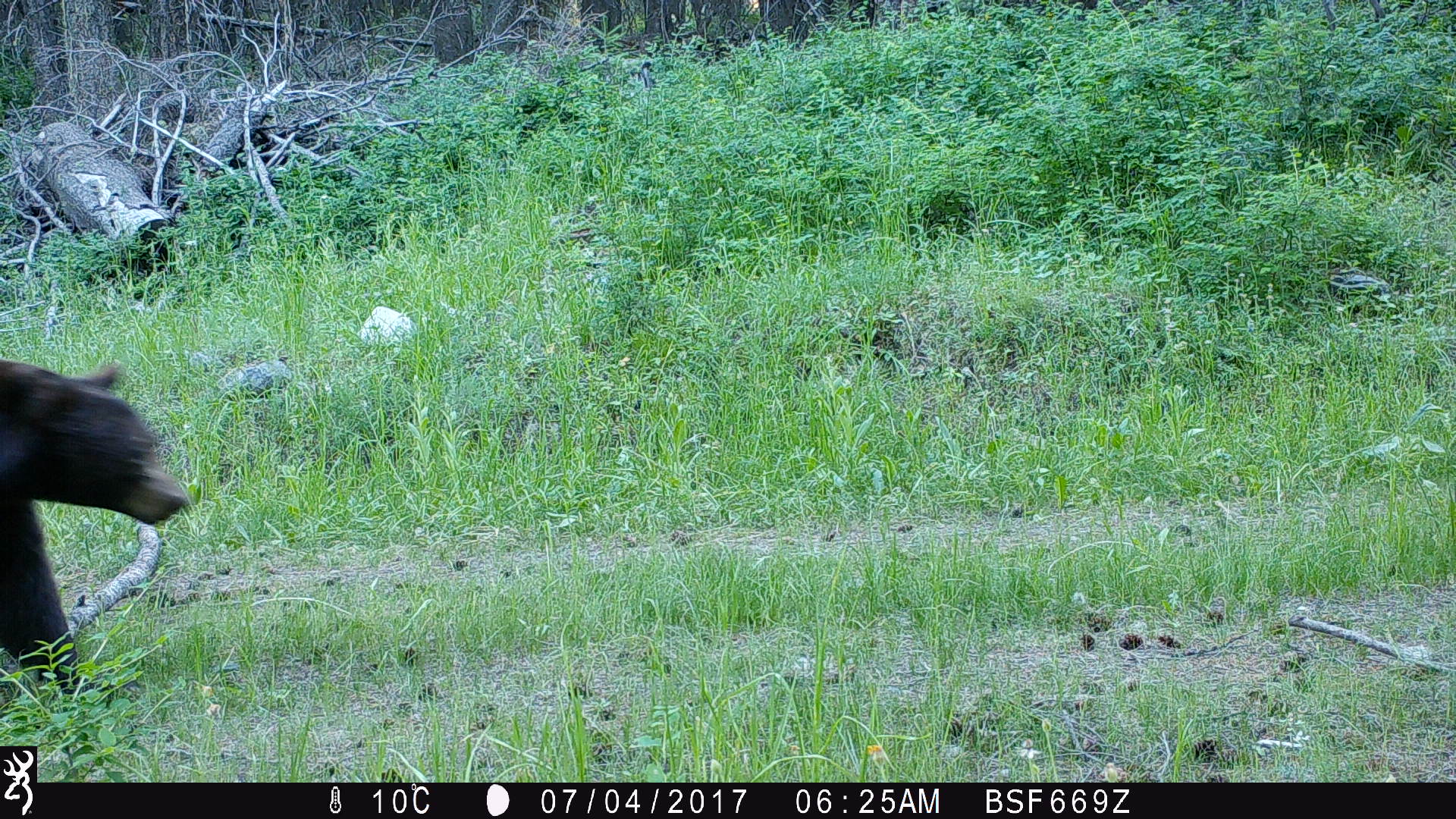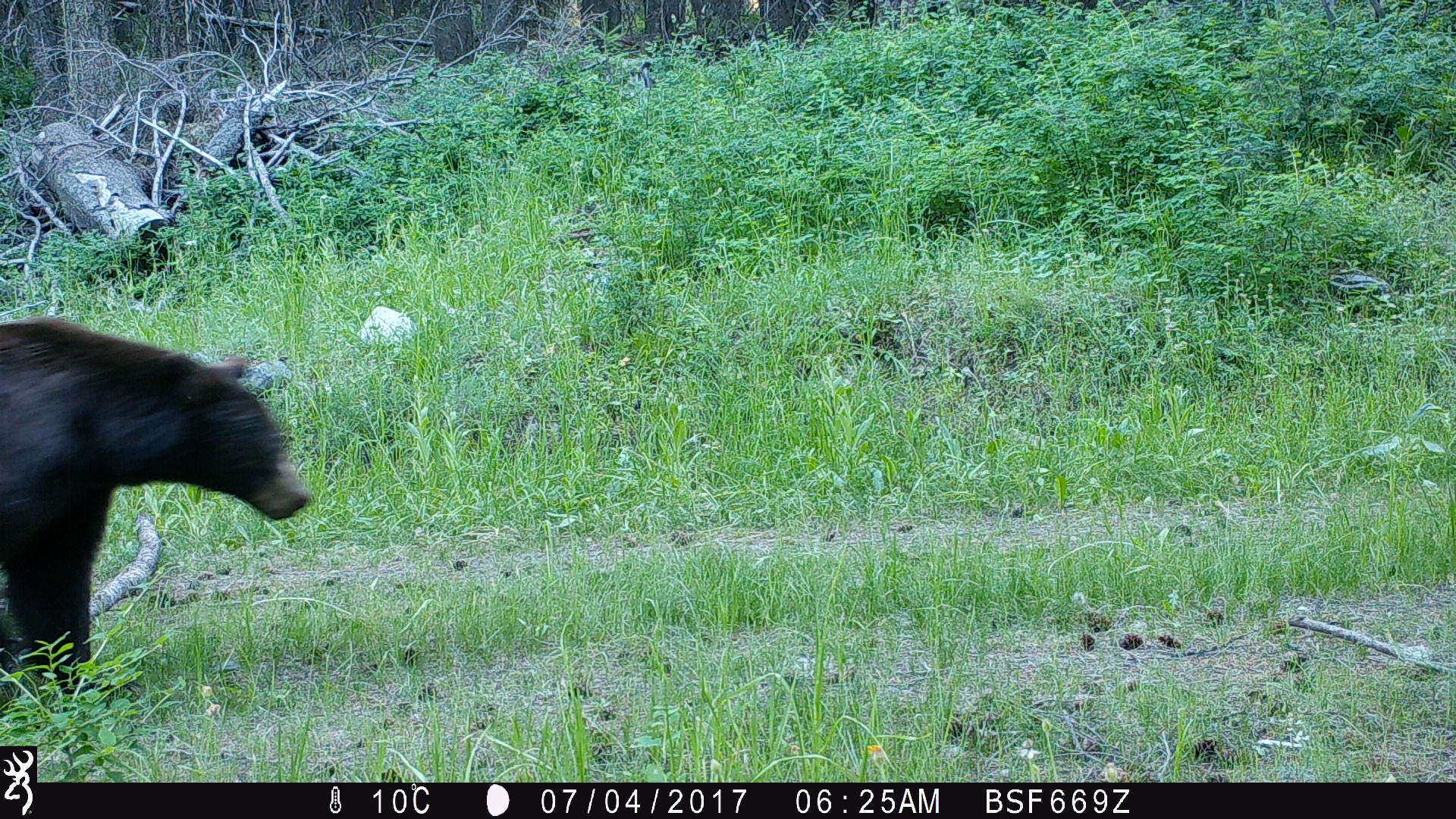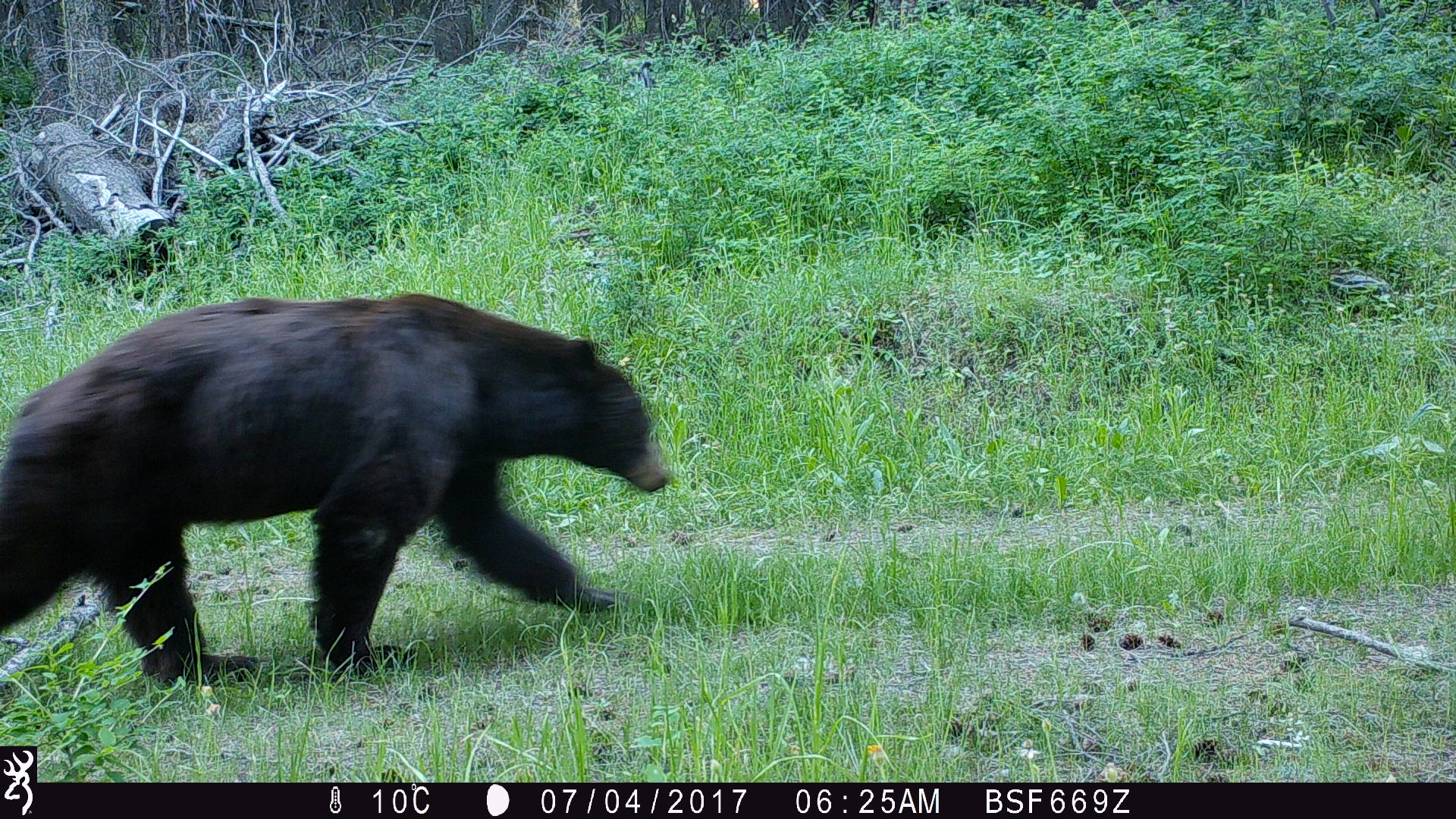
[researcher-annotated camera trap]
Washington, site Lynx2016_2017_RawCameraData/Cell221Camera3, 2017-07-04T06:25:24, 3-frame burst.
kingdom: Animalia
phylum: Chordata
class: Mammalia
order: Carnivora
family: Ursidae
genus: Ursus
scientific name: Ursus americanus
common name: american black bear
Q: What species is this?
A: Ursus americanus (american black bear).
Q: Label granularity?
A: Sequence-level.